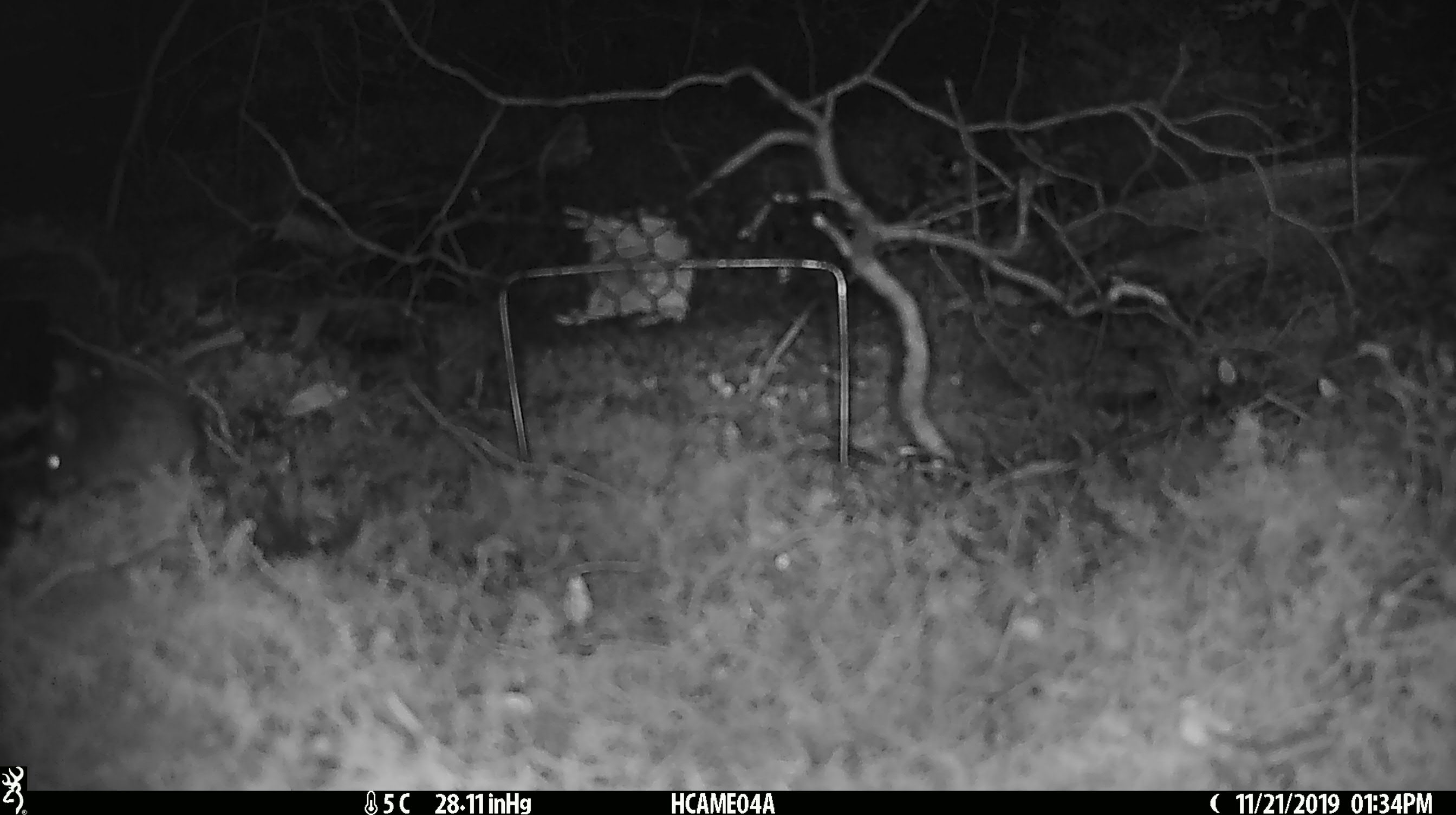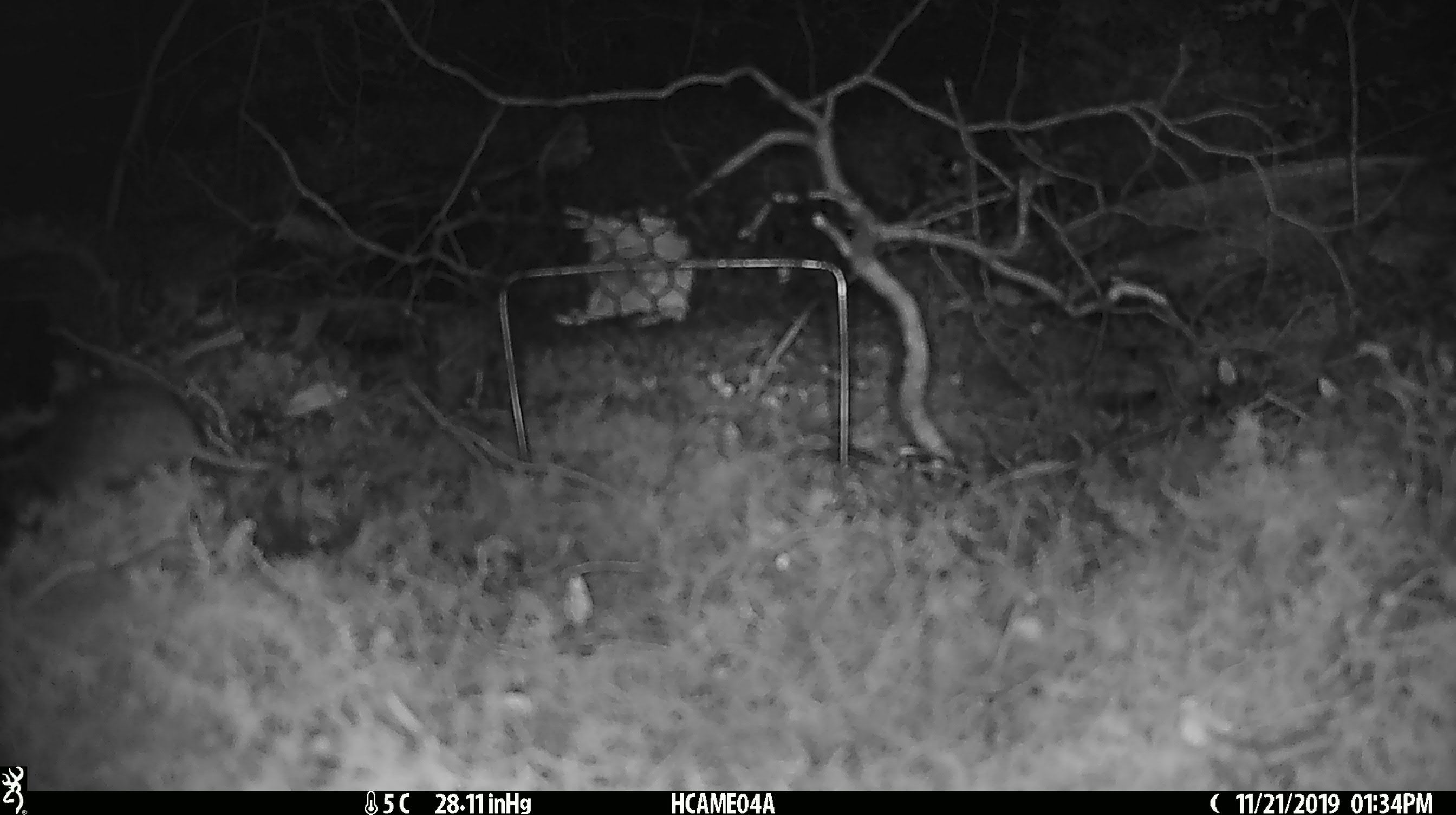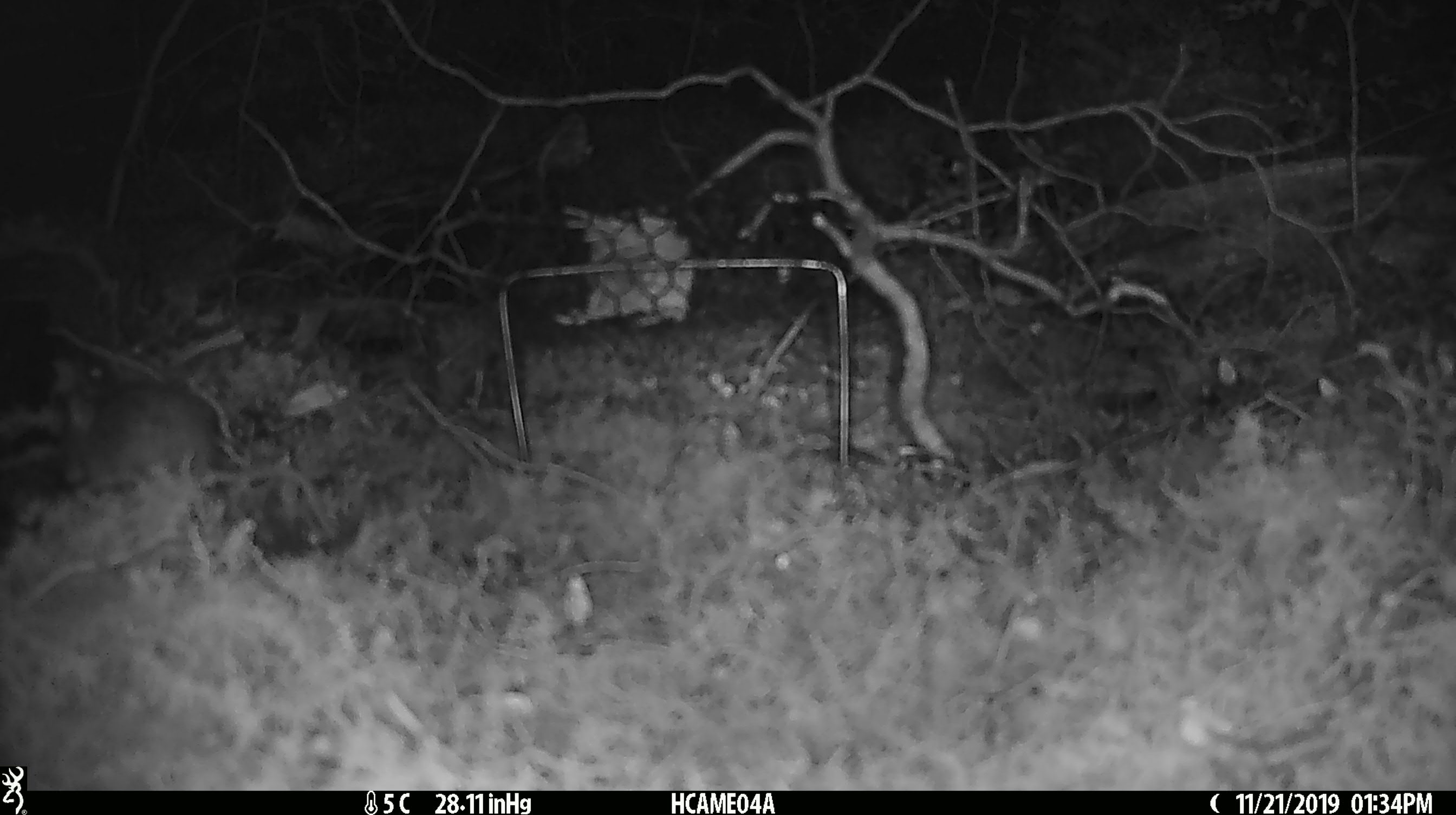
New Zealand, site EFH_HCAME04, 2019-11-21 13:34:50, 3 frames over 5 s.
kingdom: Animalia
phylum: Chordata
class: Mammalia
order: Rodentia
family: Muridae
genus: Mus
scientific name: Mus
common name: mouse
Mouse (Mus).